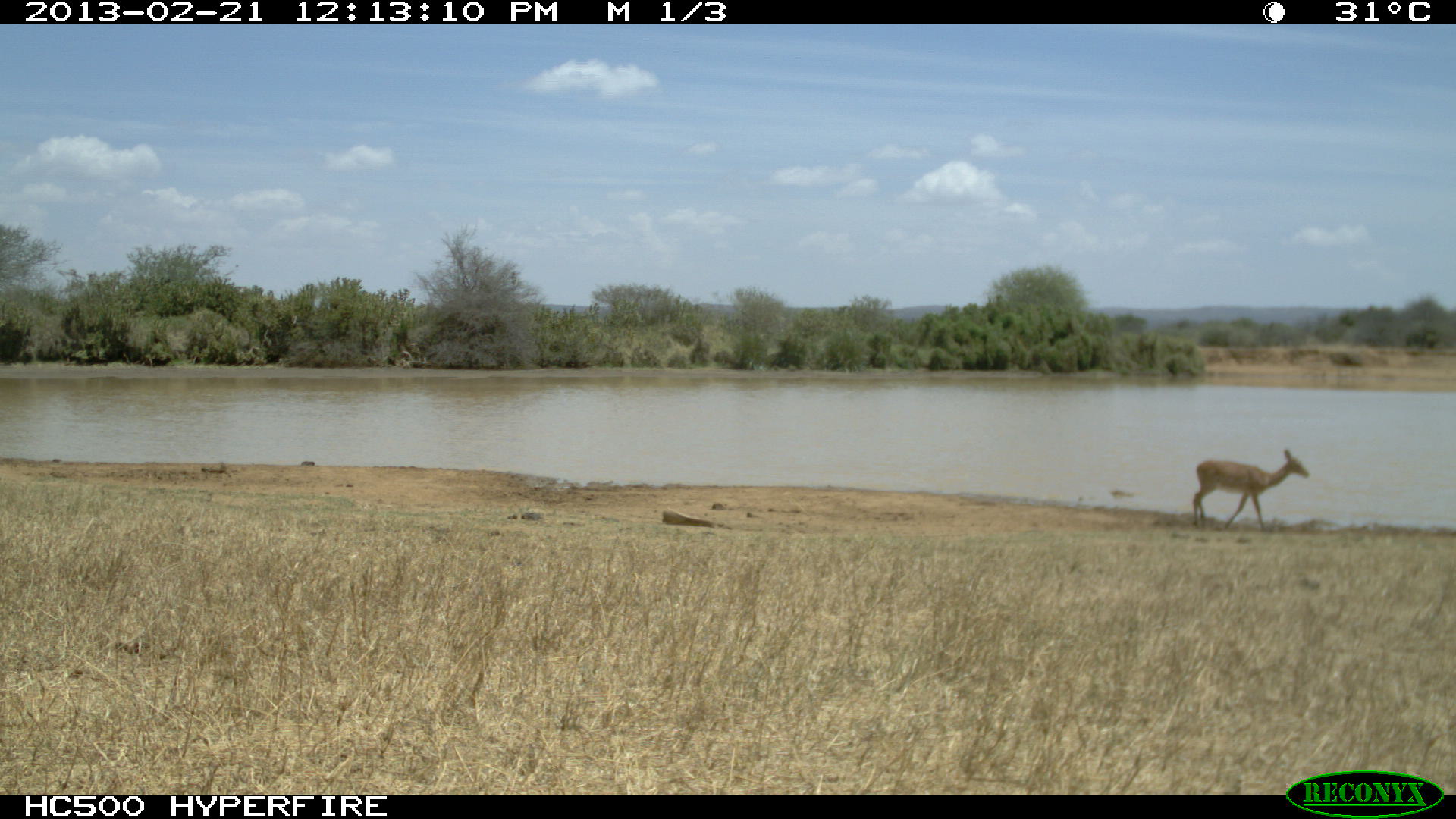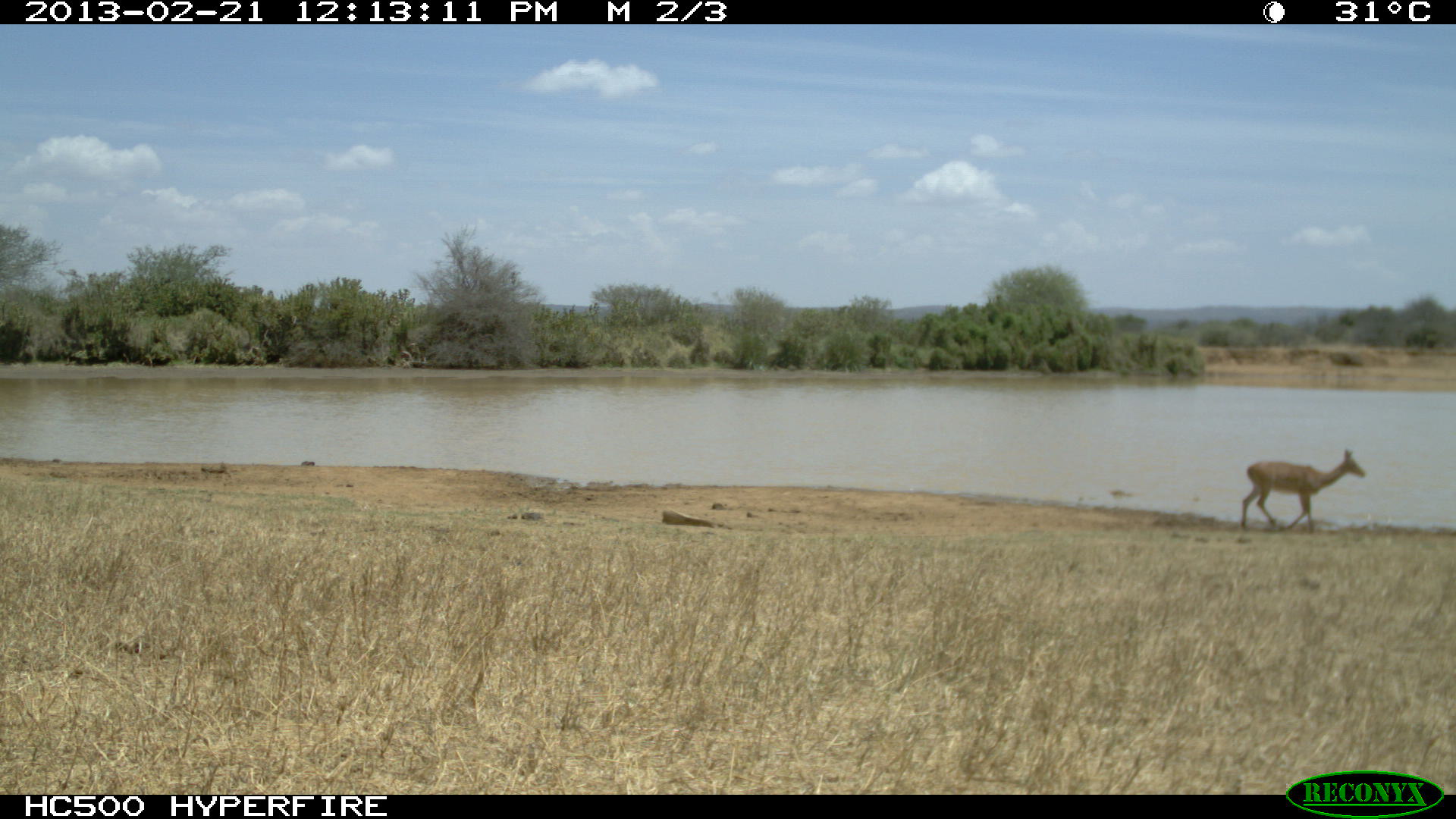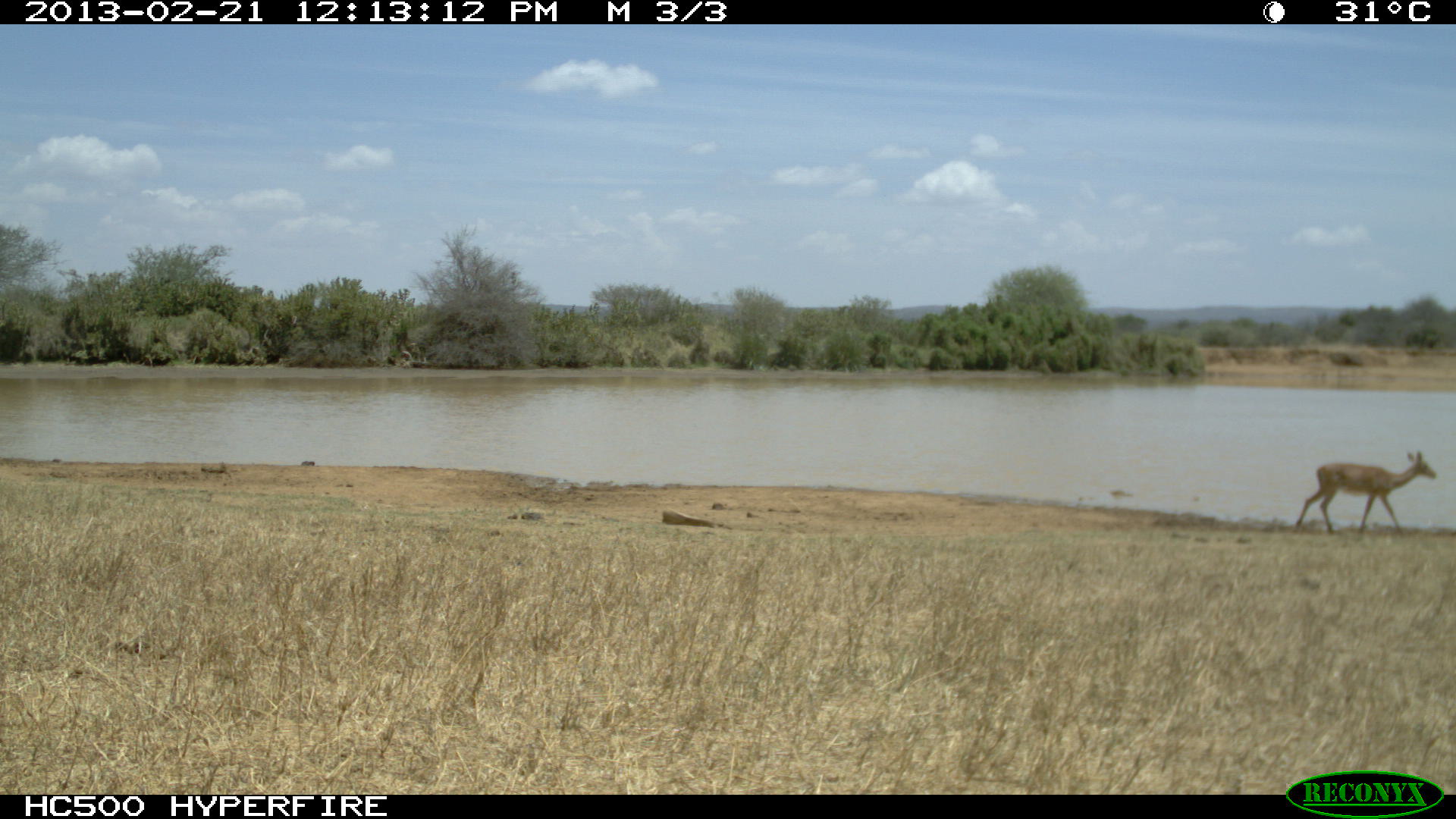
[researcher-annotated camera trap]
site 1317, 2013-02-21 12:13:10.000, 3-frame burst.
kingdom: Animalia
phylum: Chordata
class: Mammalia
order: Artiodactyla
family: Bovidae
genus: Aepyceros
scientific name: Aepyceros melampus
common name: impala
Aepyceros melampus (impala), count 1.